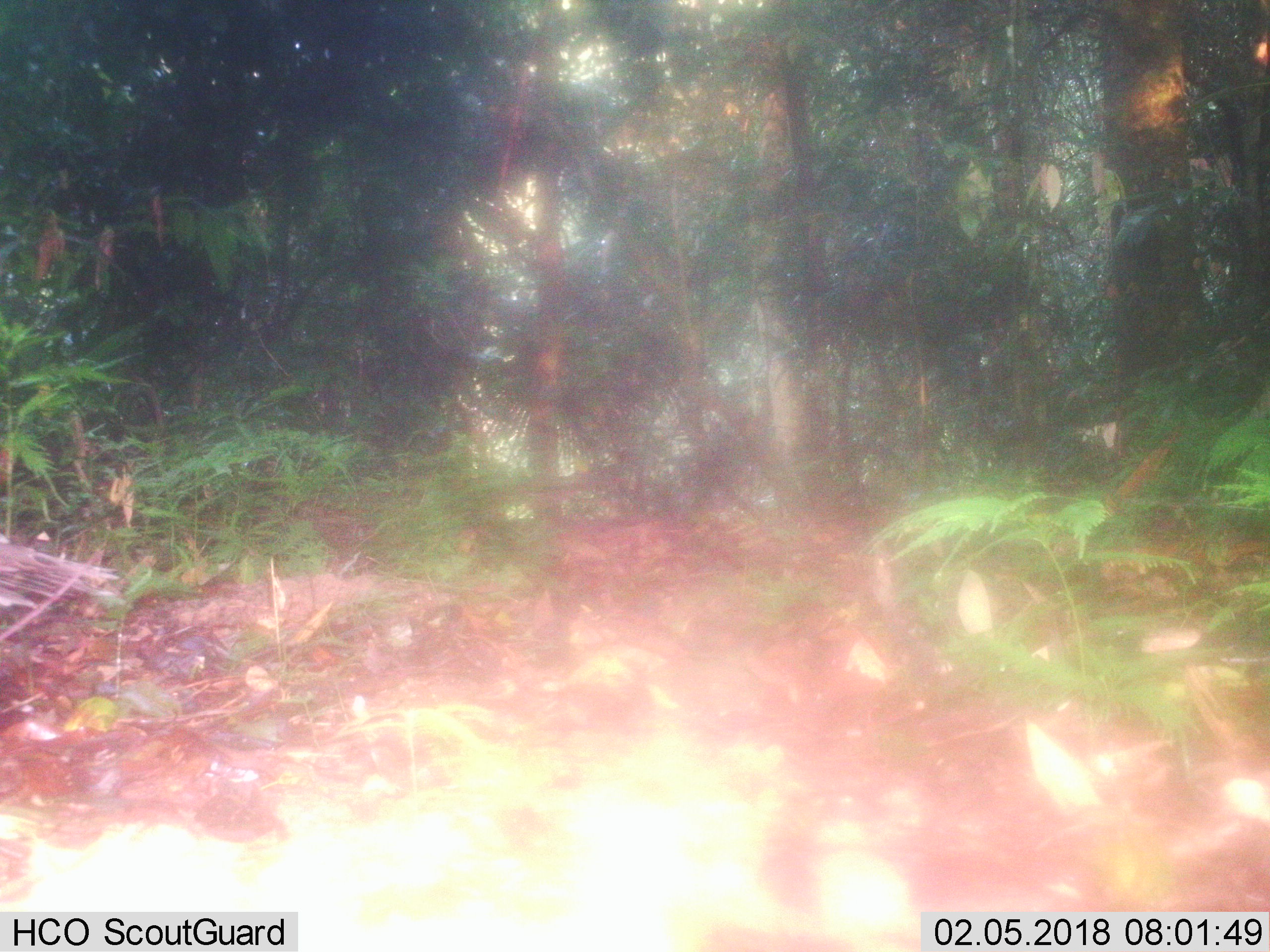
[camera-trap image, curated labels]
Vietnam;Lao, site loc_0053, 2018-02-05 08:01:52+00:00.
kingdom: Animalia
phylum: Chordata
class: Aves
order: Galliformes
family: Phasianidae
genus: Polyplectron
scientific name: Polyplectron bicalcaratum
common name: gray peacock-pheasant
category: grey peacock pheasant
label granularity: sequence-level